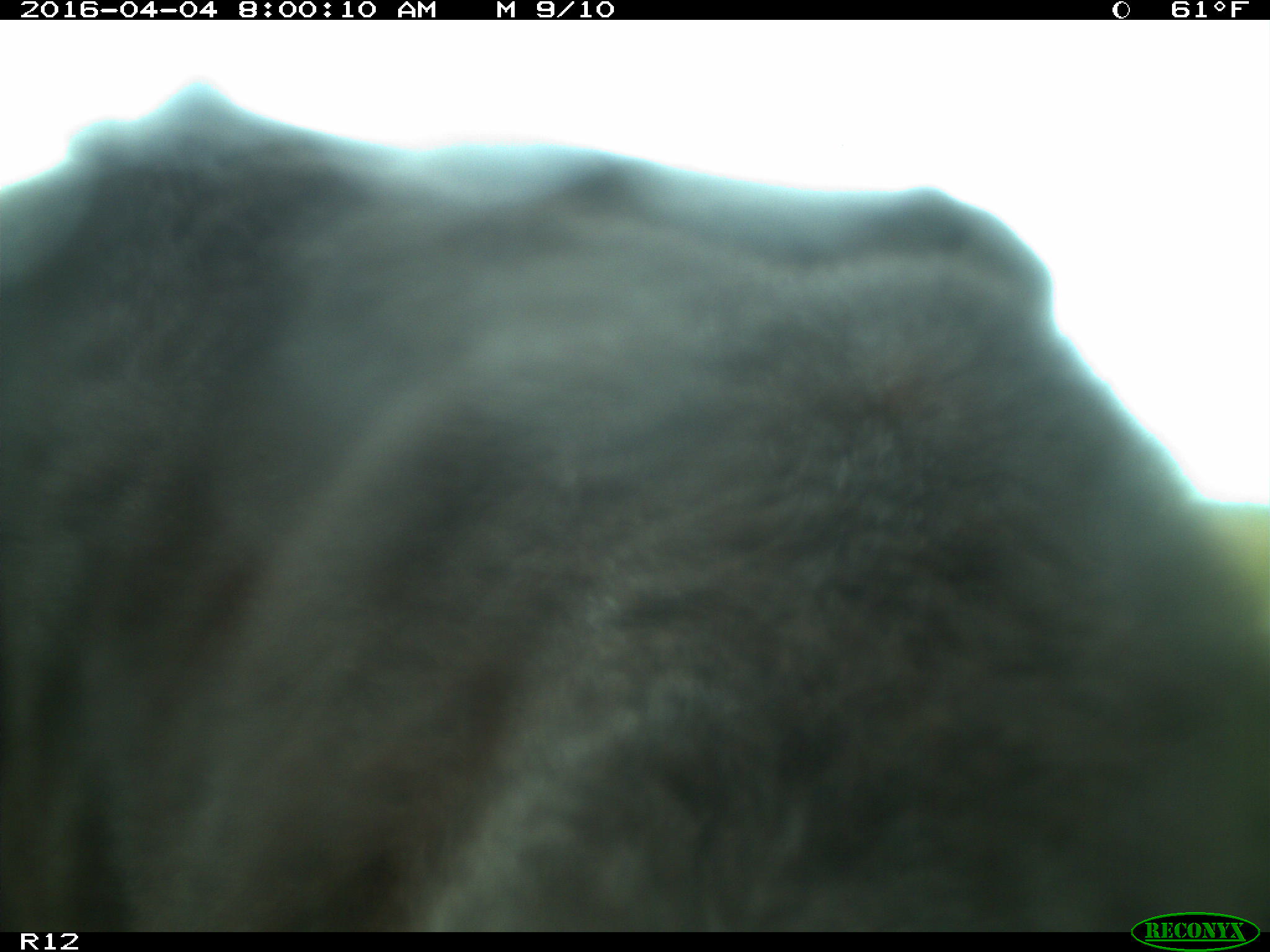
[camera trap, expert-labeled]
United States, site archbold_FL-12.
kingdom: Animalia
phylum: Chordata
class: Mammalia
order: Artiodactyla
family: Bovidae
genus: Bos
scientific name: Bos taurus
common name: domestic cow